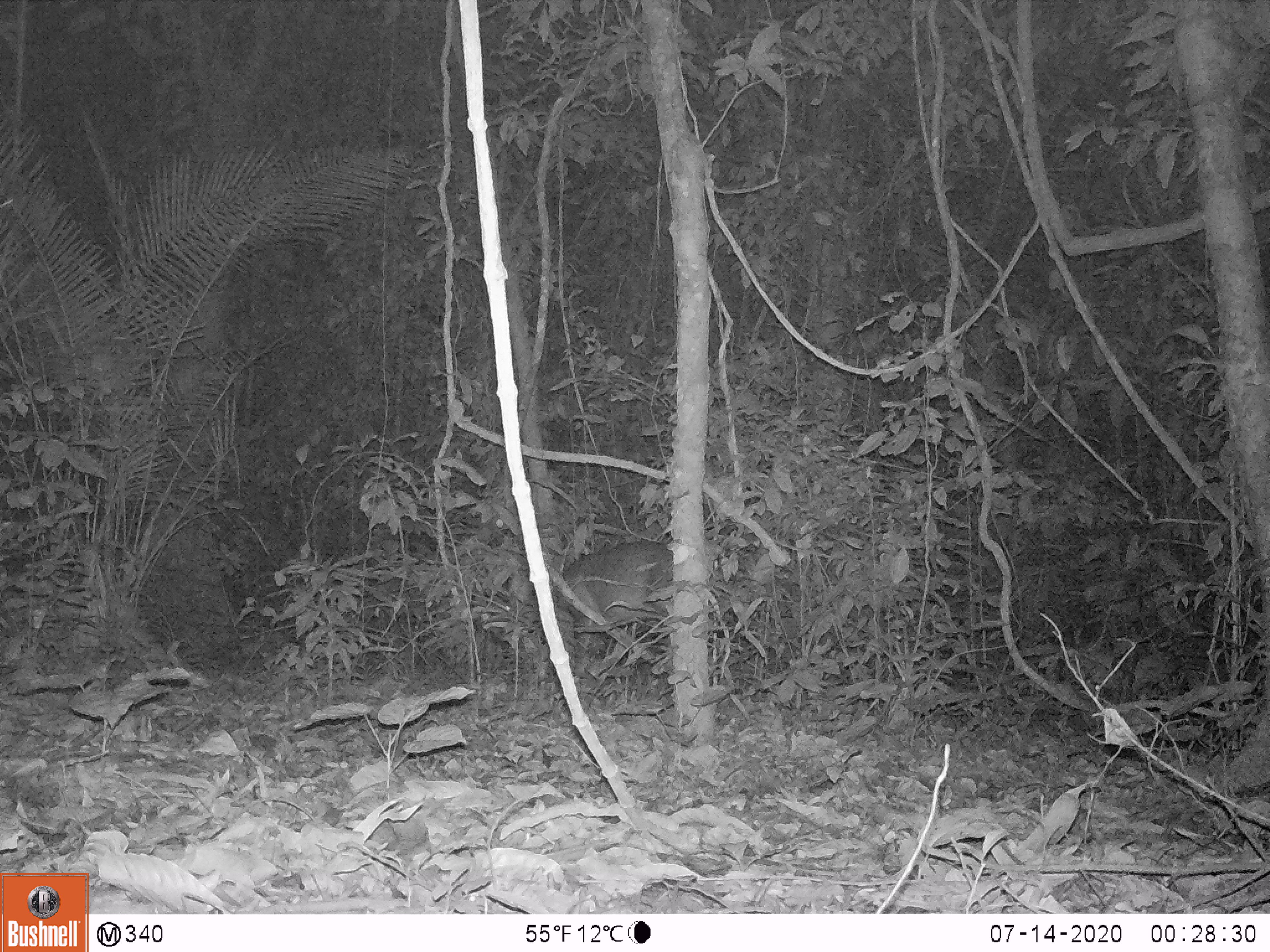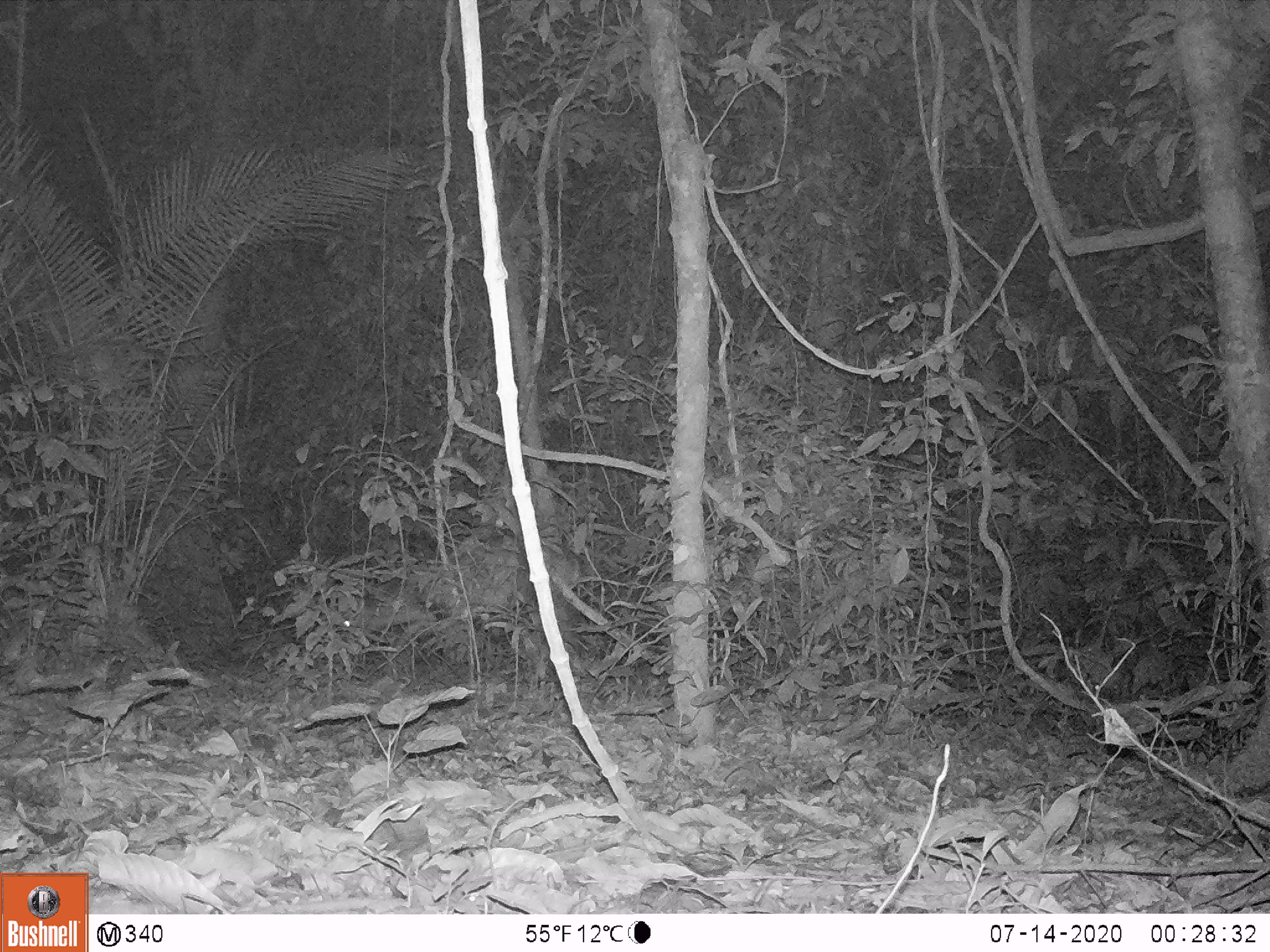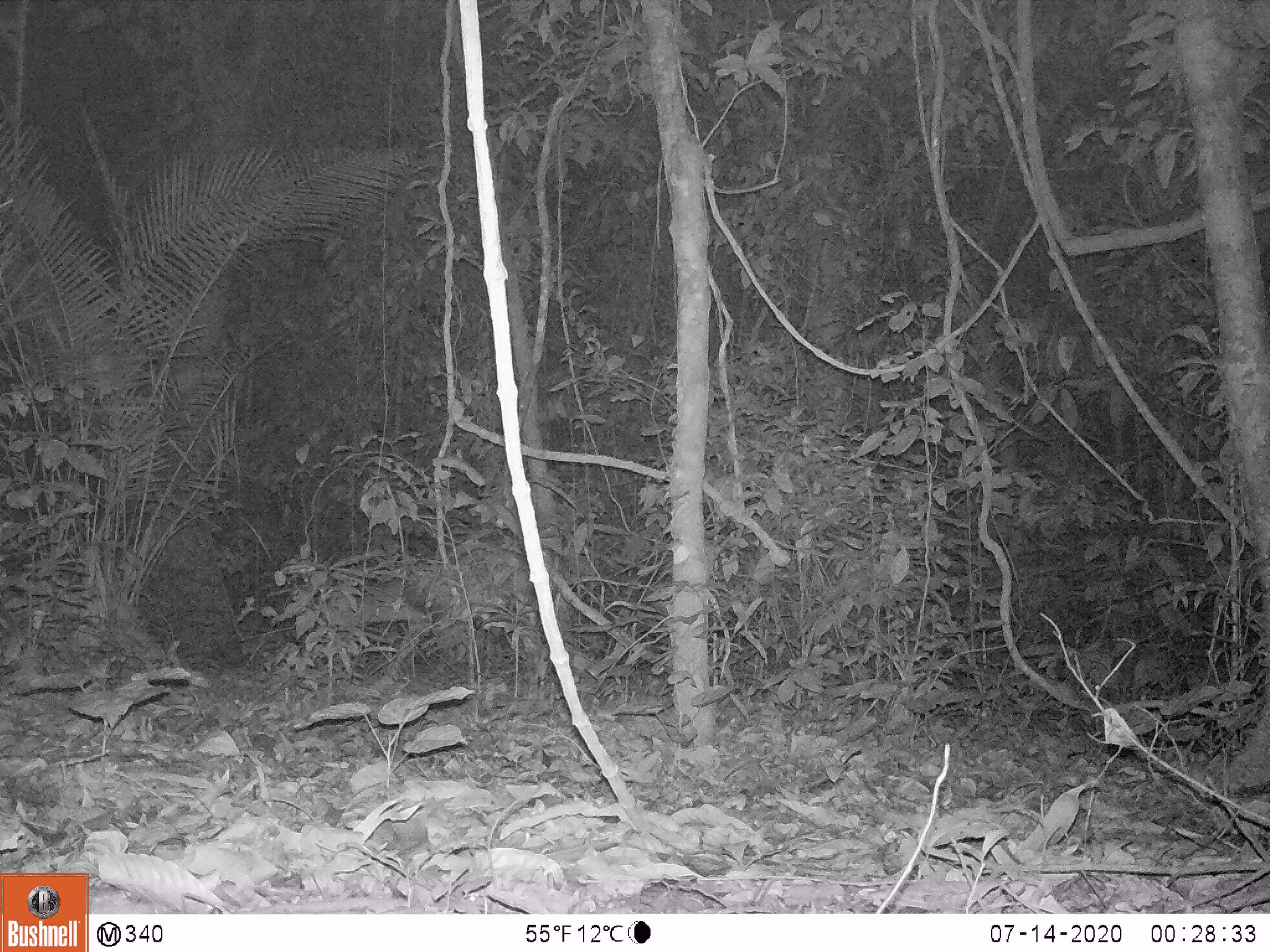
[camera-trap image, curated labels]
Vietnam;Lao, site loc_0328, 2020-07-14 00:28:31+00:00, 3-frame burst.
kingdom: Animalia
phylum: Chordata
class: Mammalia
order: Artiodactyla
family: Cervidae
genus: Muntiacus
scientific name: Muntiacus vuquangensis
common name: large-antlered muntjac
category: large antlered muntjac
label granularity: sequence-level